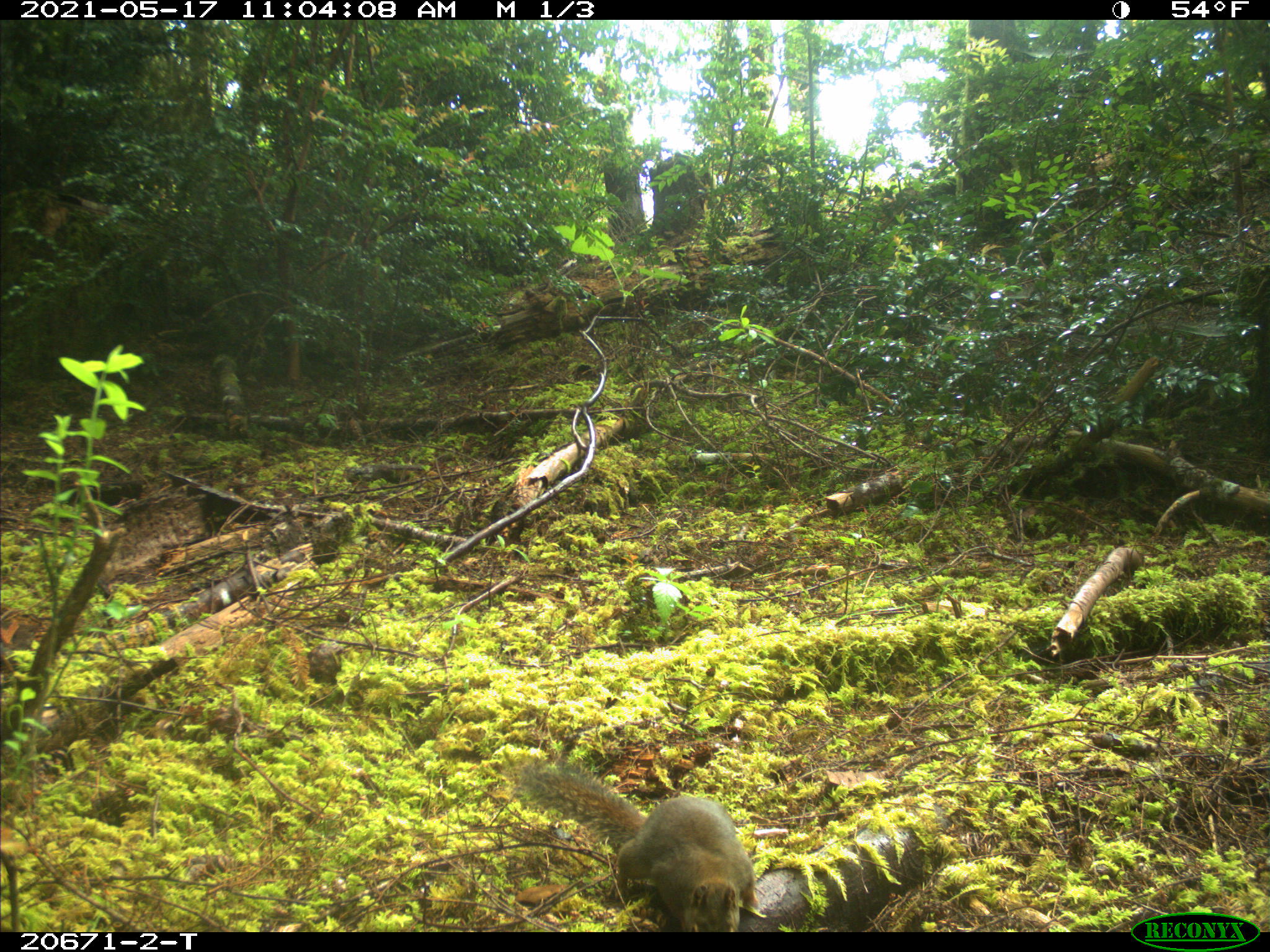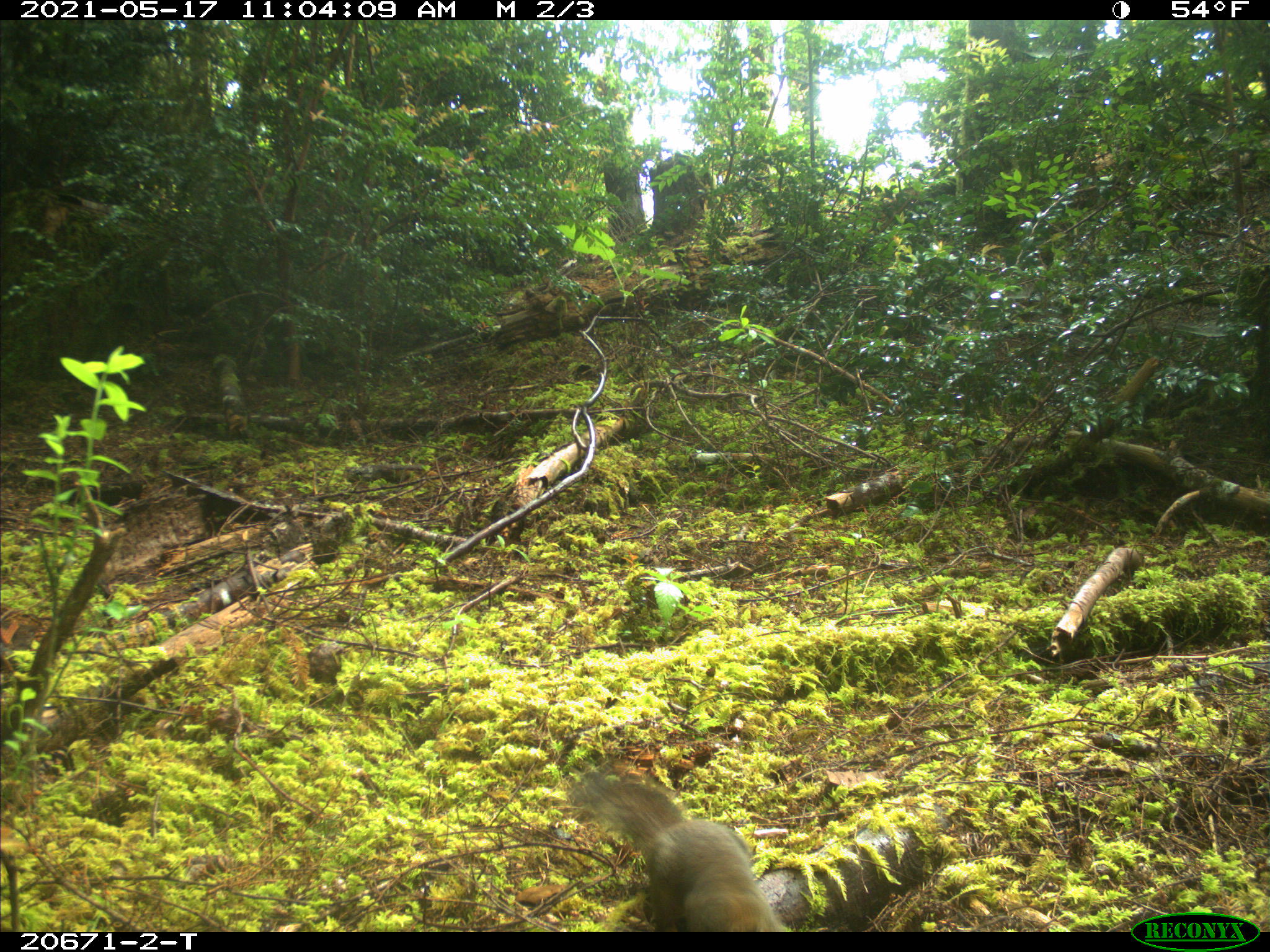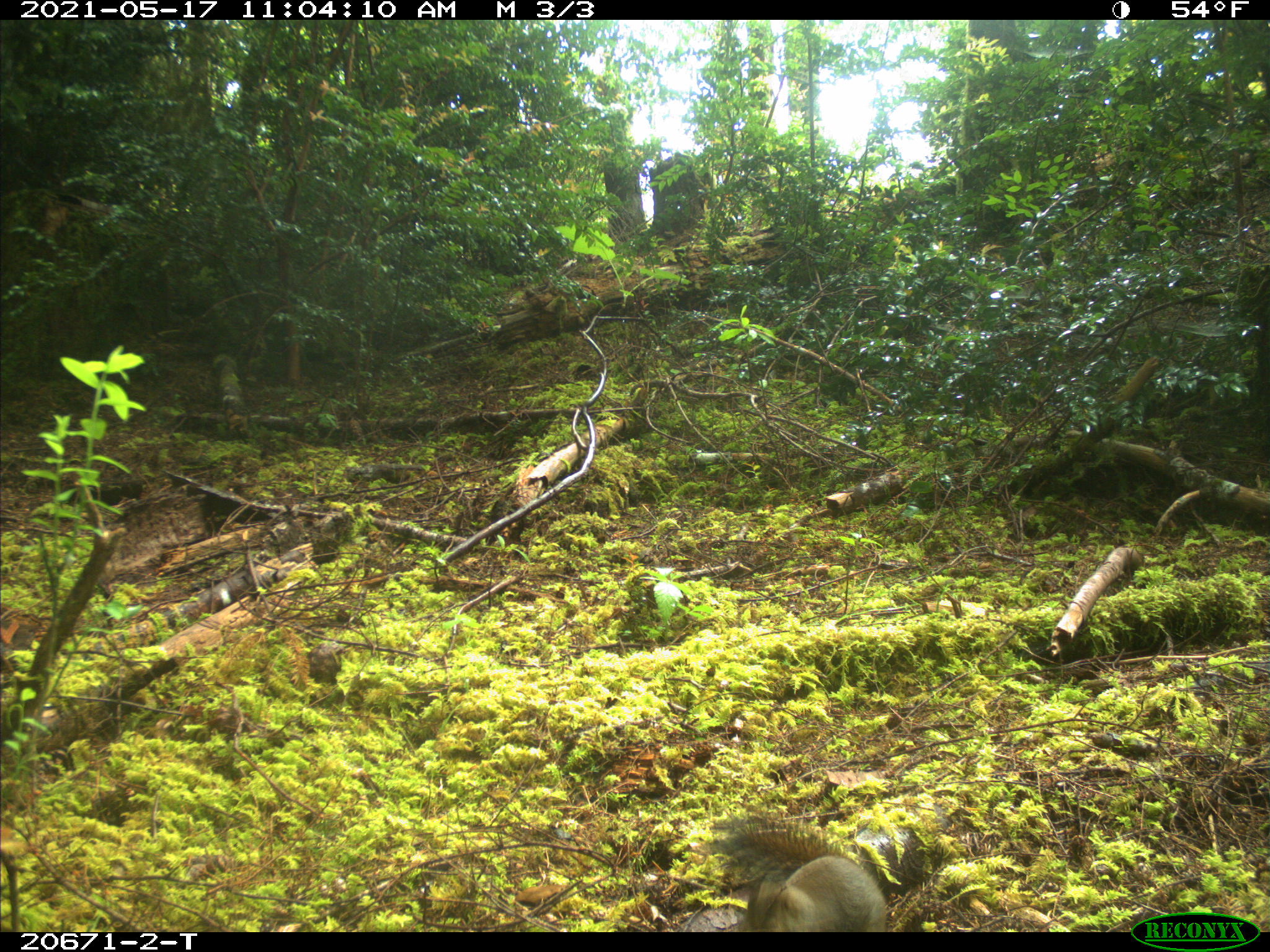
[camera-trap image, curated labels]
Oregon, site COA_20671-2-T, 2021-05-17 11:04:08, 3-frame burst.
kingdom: Animalia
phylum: Chordata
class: Mammalia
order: Rodentia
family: Sciuridae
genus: Tamiasciurus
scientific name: Tamiasciurus douglasii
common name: douglas squirrel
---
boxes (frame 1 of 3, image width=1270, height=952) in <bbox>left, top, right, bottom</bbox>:
douglas squirrel: <bbox>500, 730, 770, 930</bbox>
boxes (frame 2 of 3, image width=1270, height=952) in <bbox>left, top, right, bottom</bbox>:
douglas squirrel: <bbox>545, 751, 807, 929</bbox>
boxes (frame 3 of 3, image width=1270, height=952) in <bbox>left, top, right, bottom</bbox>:
douglas squirrel: <bbox>691, 804, 917, 935</bbox>